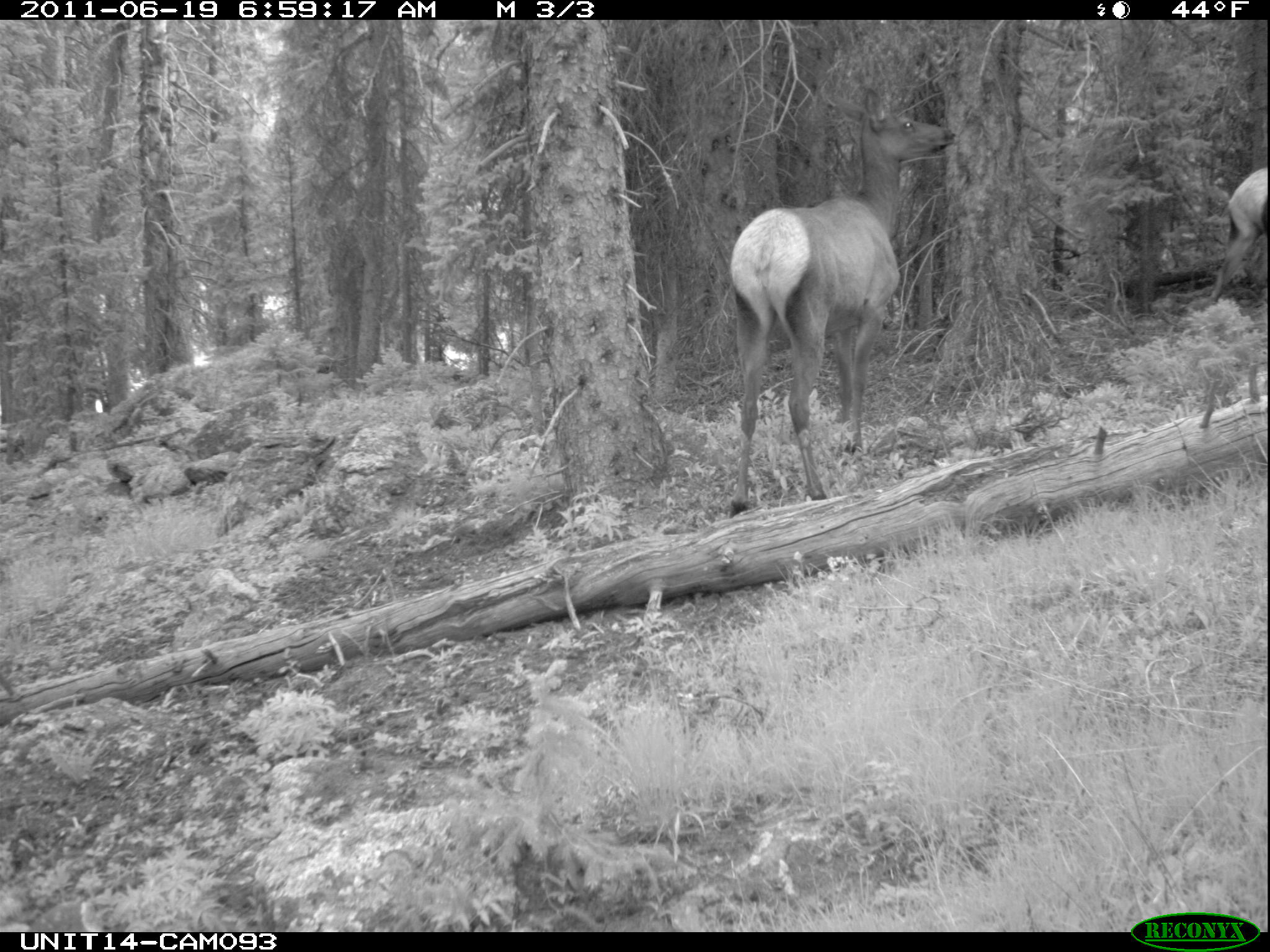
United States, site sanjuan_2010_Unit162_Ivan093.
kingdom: Animalia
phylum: Chordata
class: Mammalia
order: Artiodactyla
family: Cervidae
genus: Cervus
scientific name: Cervus elaphus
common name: red deer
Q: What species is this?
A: Cervus elaphus (red deer).